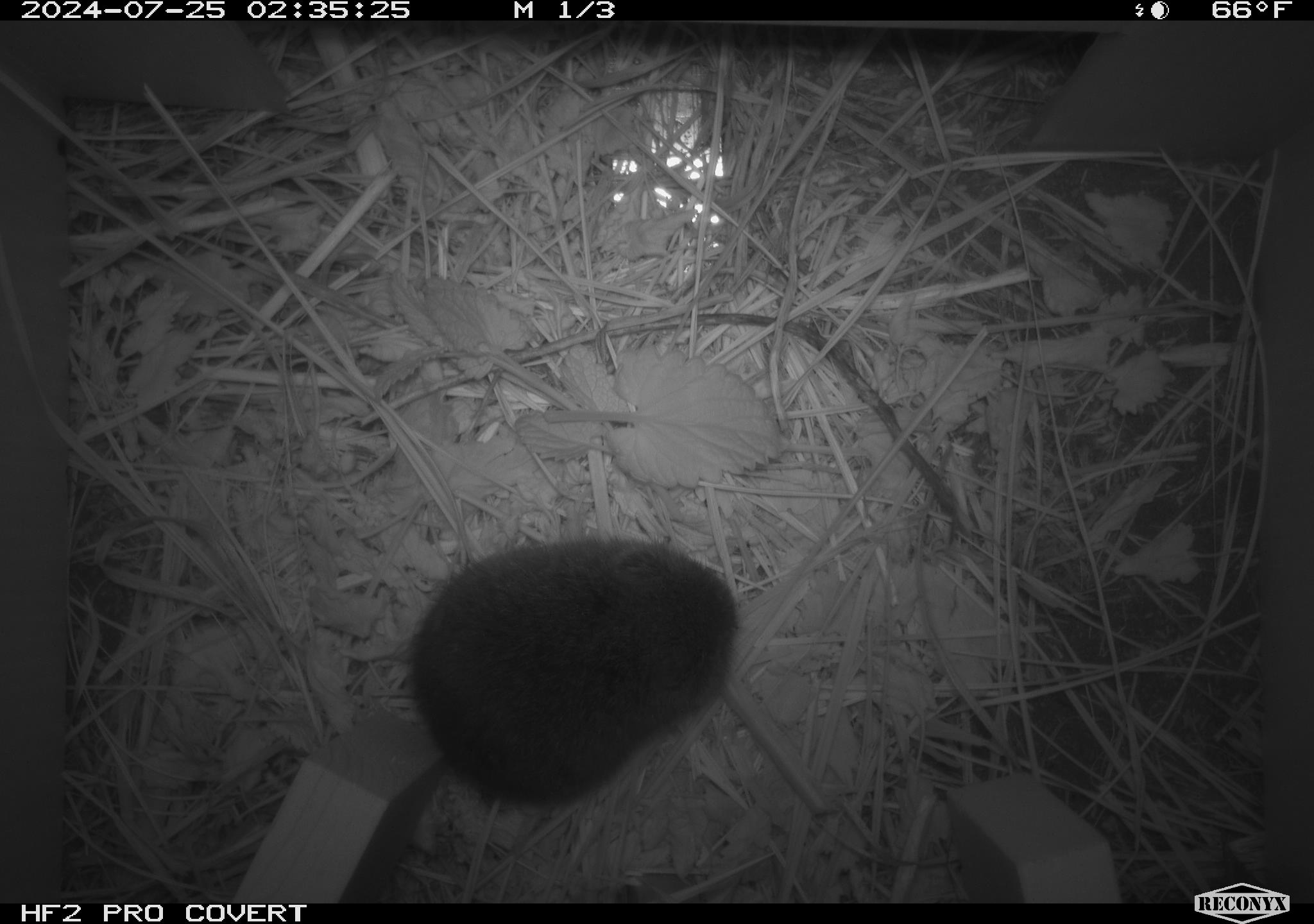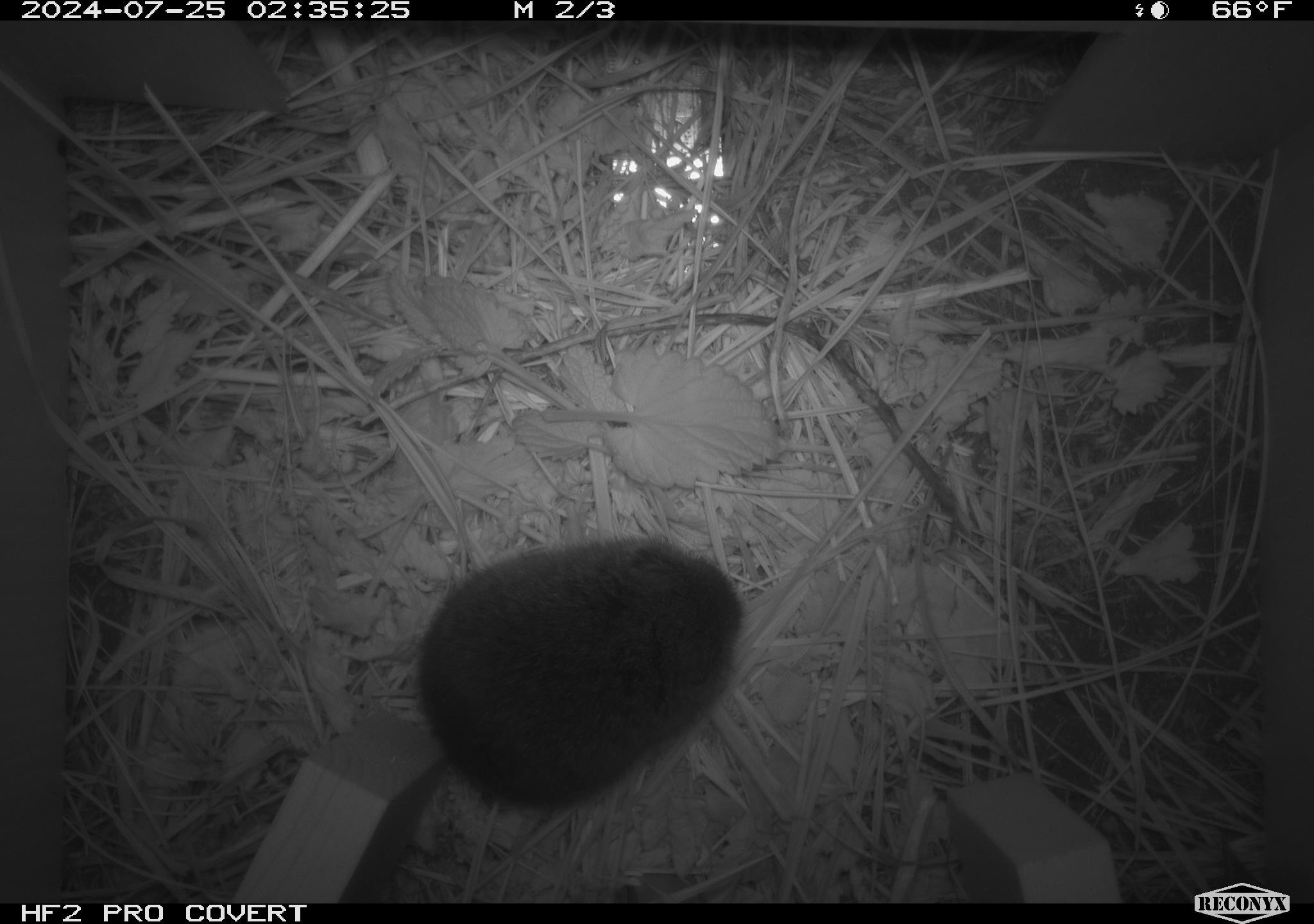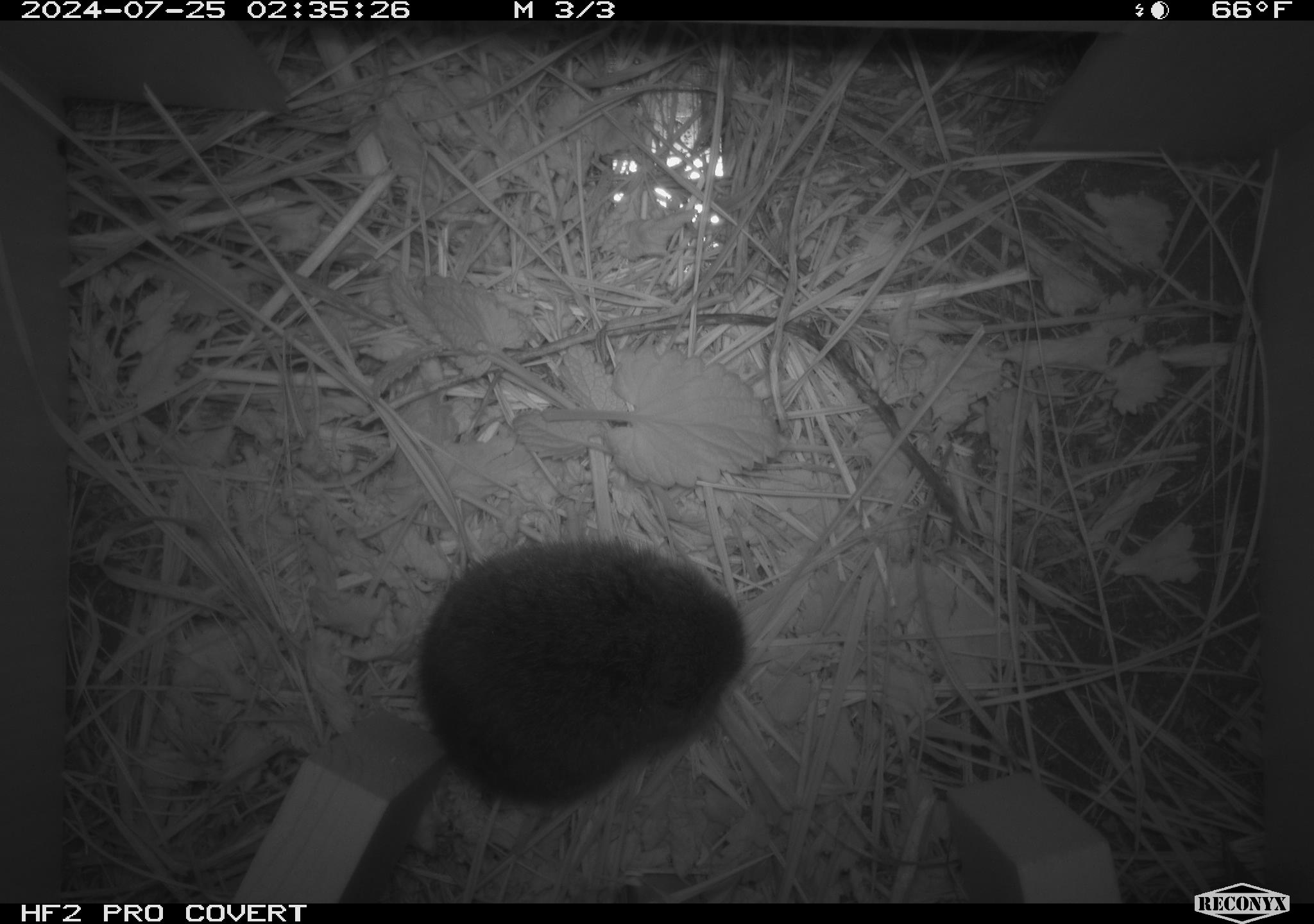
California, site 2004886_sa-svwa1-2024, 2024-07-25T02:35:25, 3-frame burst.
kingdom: Animalia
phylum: Chordata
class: Mammalia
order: Rodentia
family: Cricetidae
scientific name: Arvicolinae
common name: voles, lemmings, and muskrats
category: arvicolinae subfamily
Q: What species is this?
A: Arvicolinae subfamily (voles, lemmings, and muskrats) (Arvicolinae).